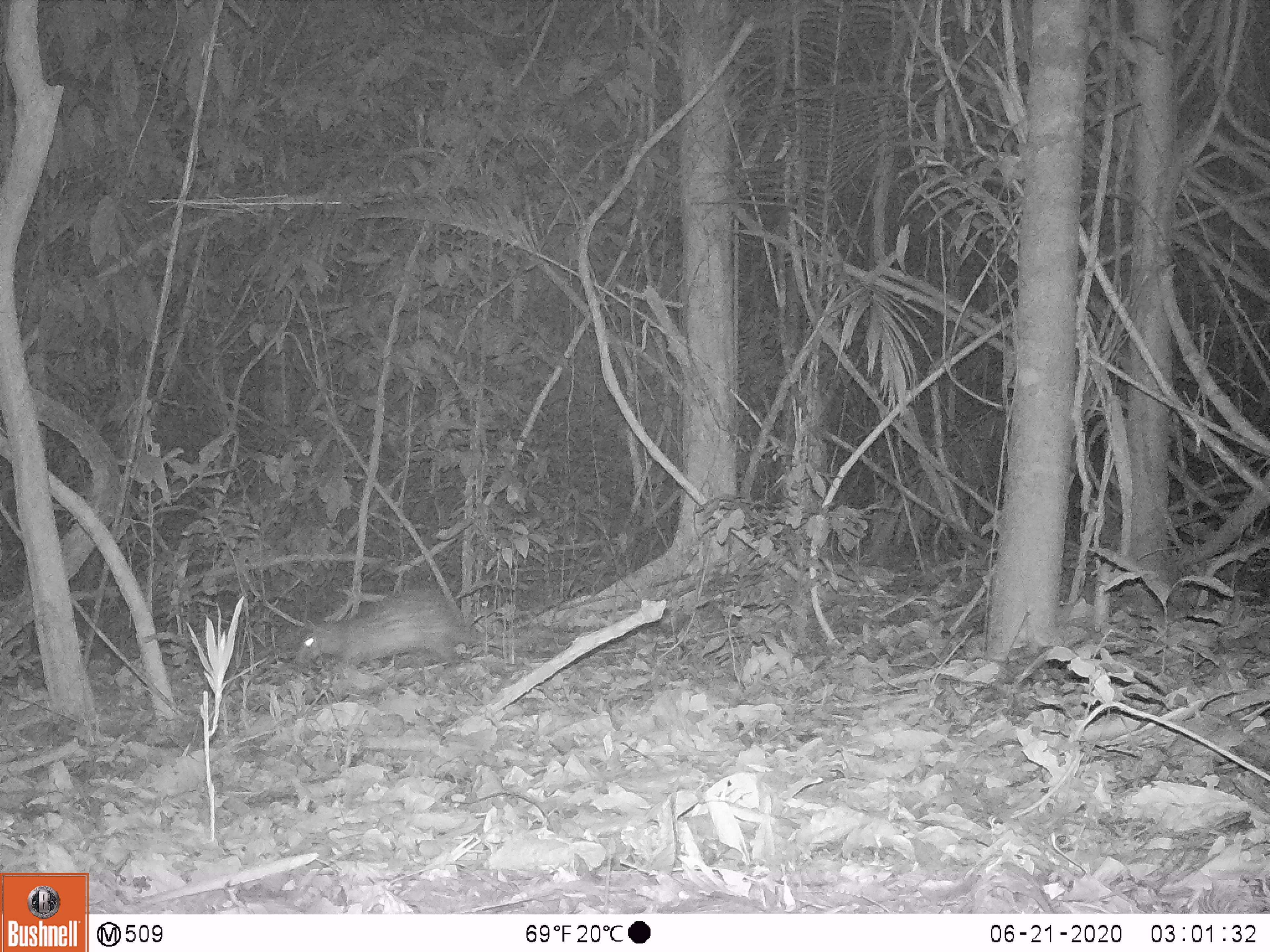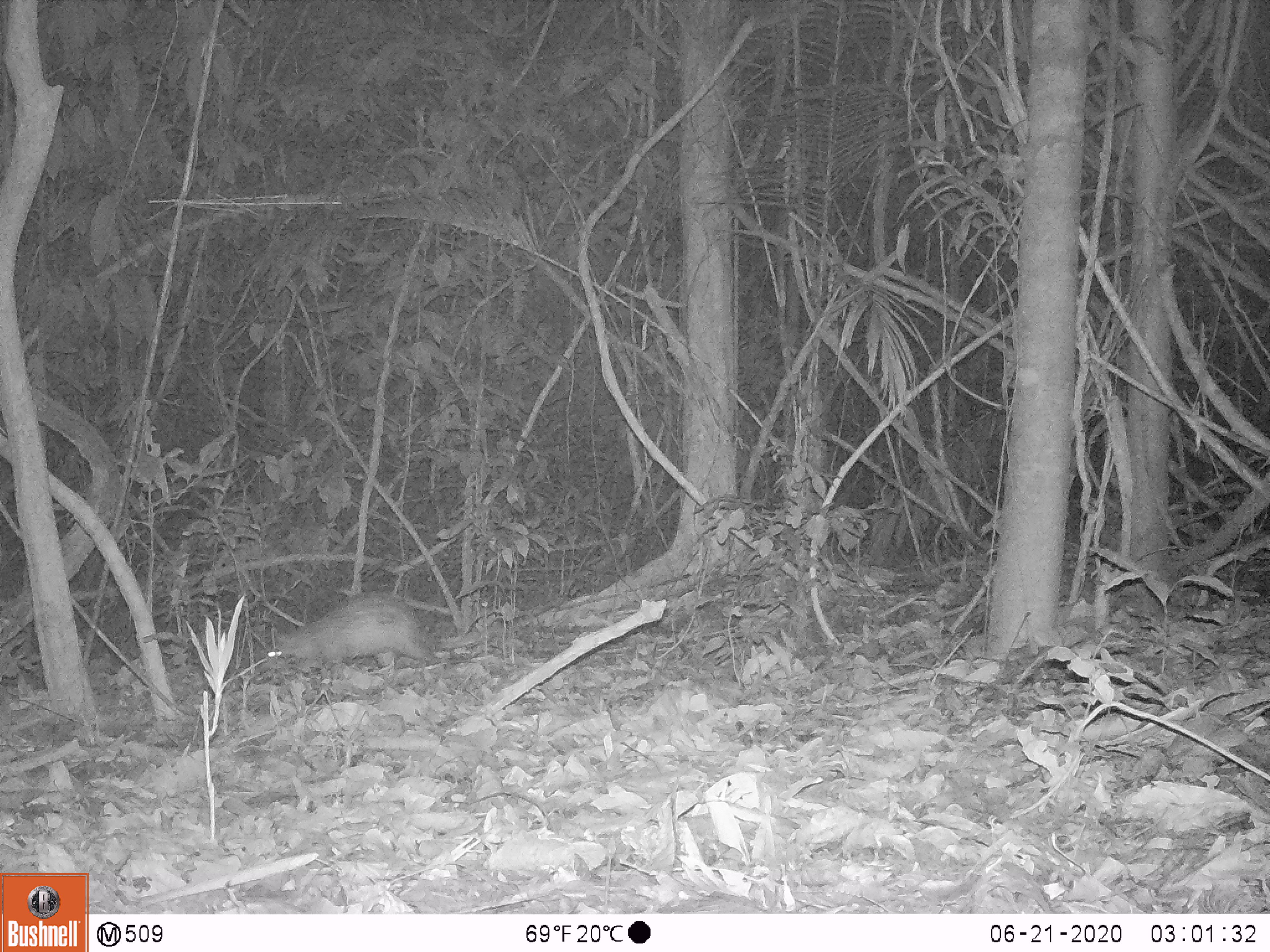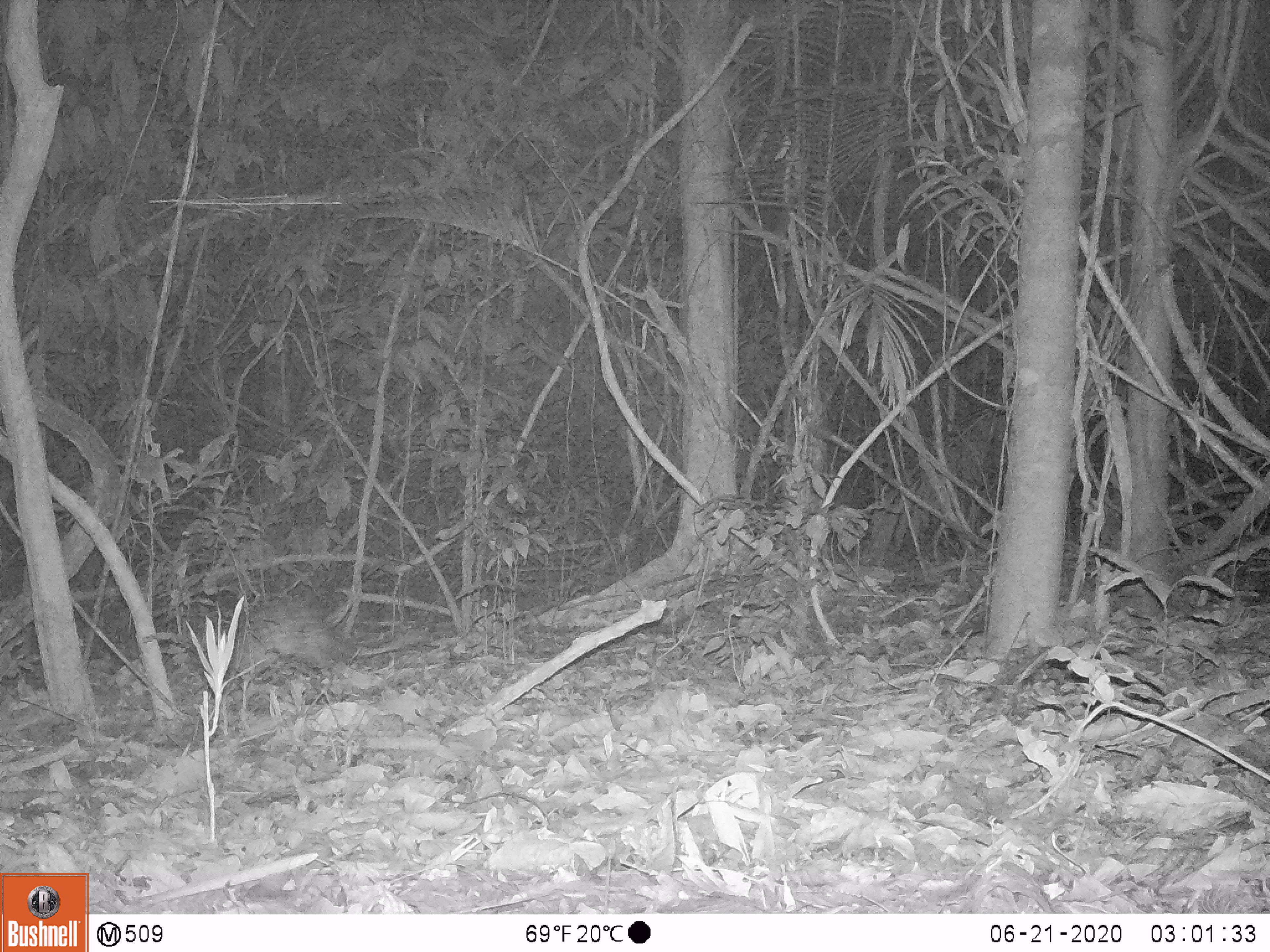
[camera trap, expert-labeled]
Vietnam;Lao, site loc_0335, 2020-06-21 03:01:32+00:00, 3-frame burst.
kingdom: Animalia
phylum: Chordata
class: Mammalia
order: Rodentia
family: Hystricidae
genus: Atherurus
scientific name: Atherurus macrourus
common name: asiatic brush-tailed porcupine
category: asiatic brush tailed porcupine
Asiatic brush tailed porcupine (asiatic brush-tailed porcupine) (Atherurus macrourus). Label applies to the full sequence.